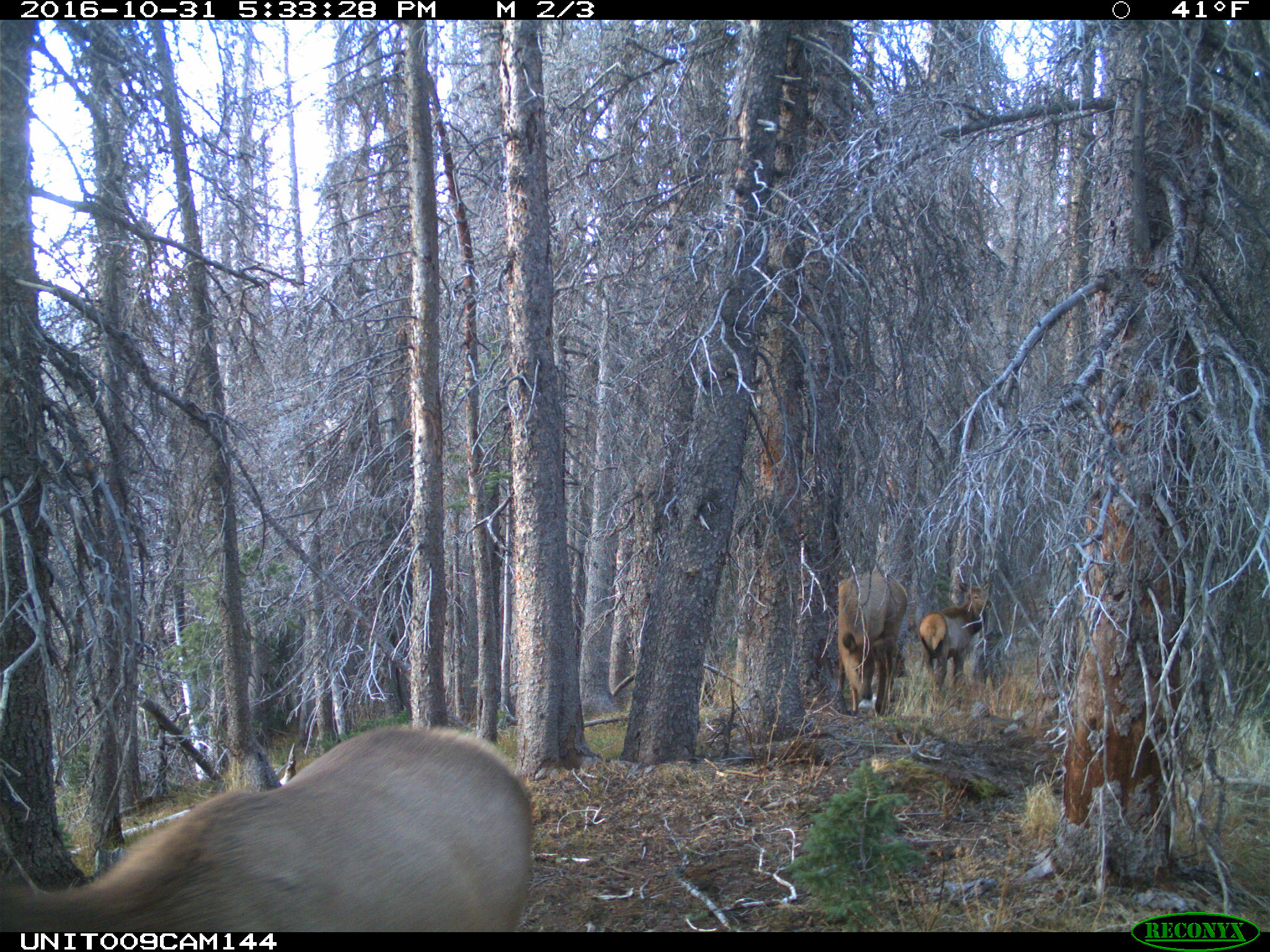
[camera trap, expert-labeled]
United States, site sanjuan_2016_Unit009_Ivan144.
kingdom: Animalia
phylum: Chordata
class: Mammalia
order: Artiodactyla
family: Cervidae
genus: Cervus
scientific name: Cervus elaphus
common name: red deer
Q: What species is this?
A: Cervus elaphus (red deer).